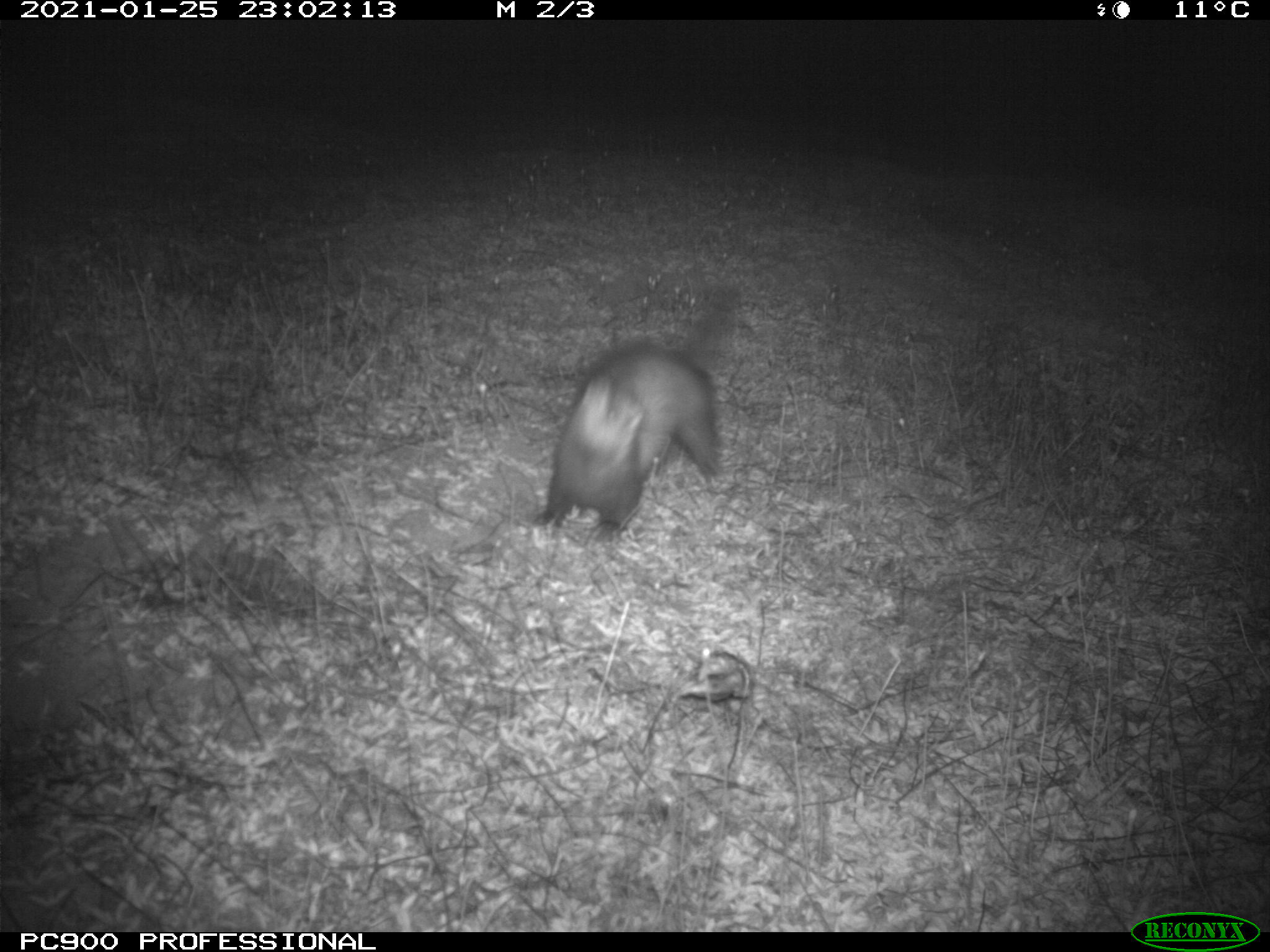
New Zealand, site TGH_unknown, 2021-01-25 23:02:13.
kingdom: Animalia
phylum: Chordata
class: Mammalia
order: Carnivora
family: Mustelidae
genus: Mustela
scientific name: Mustela furo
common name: ferret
Ferret (Mustela furo).